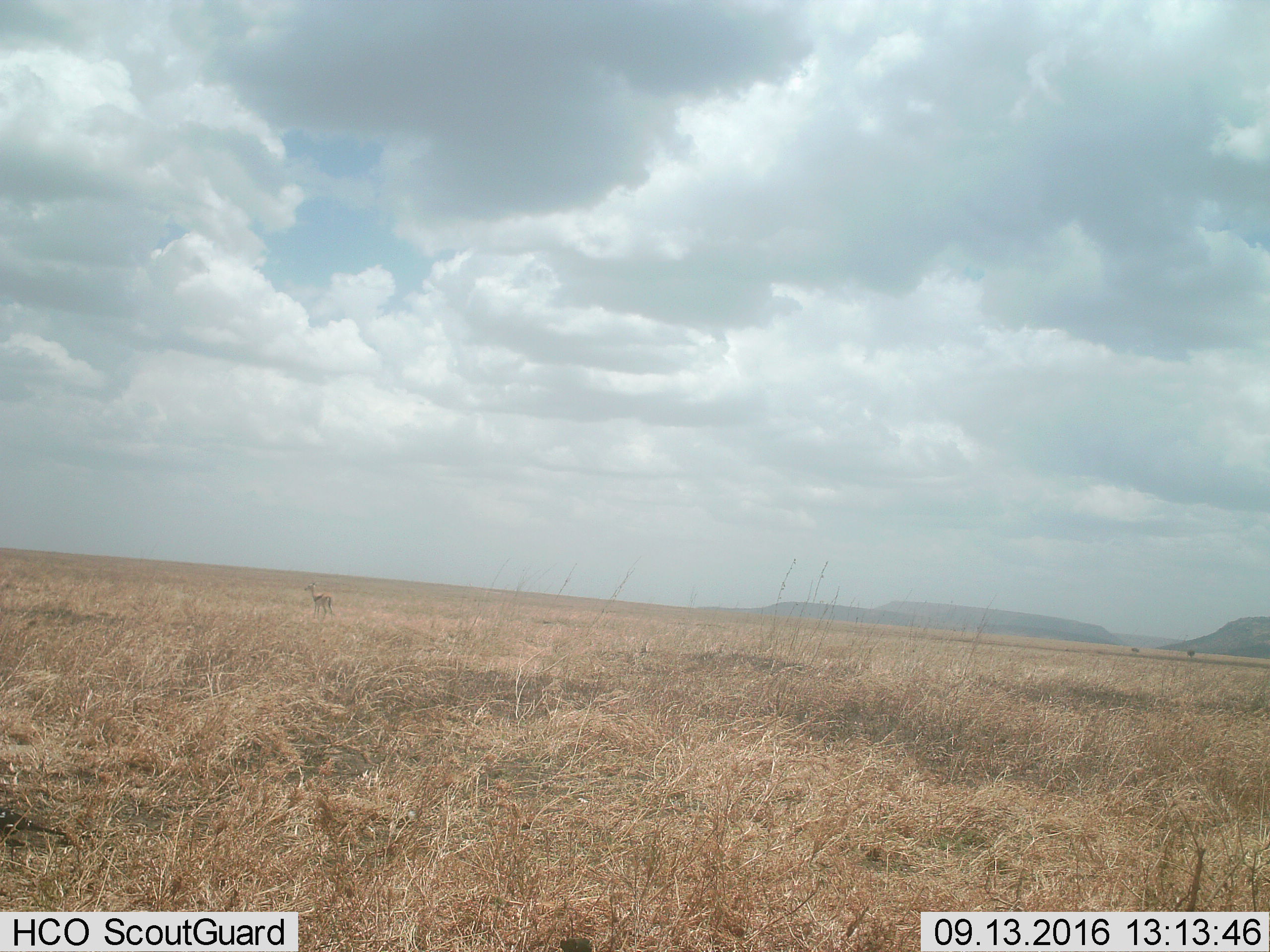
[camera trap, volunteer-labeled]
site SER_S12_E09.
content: unidentified animal